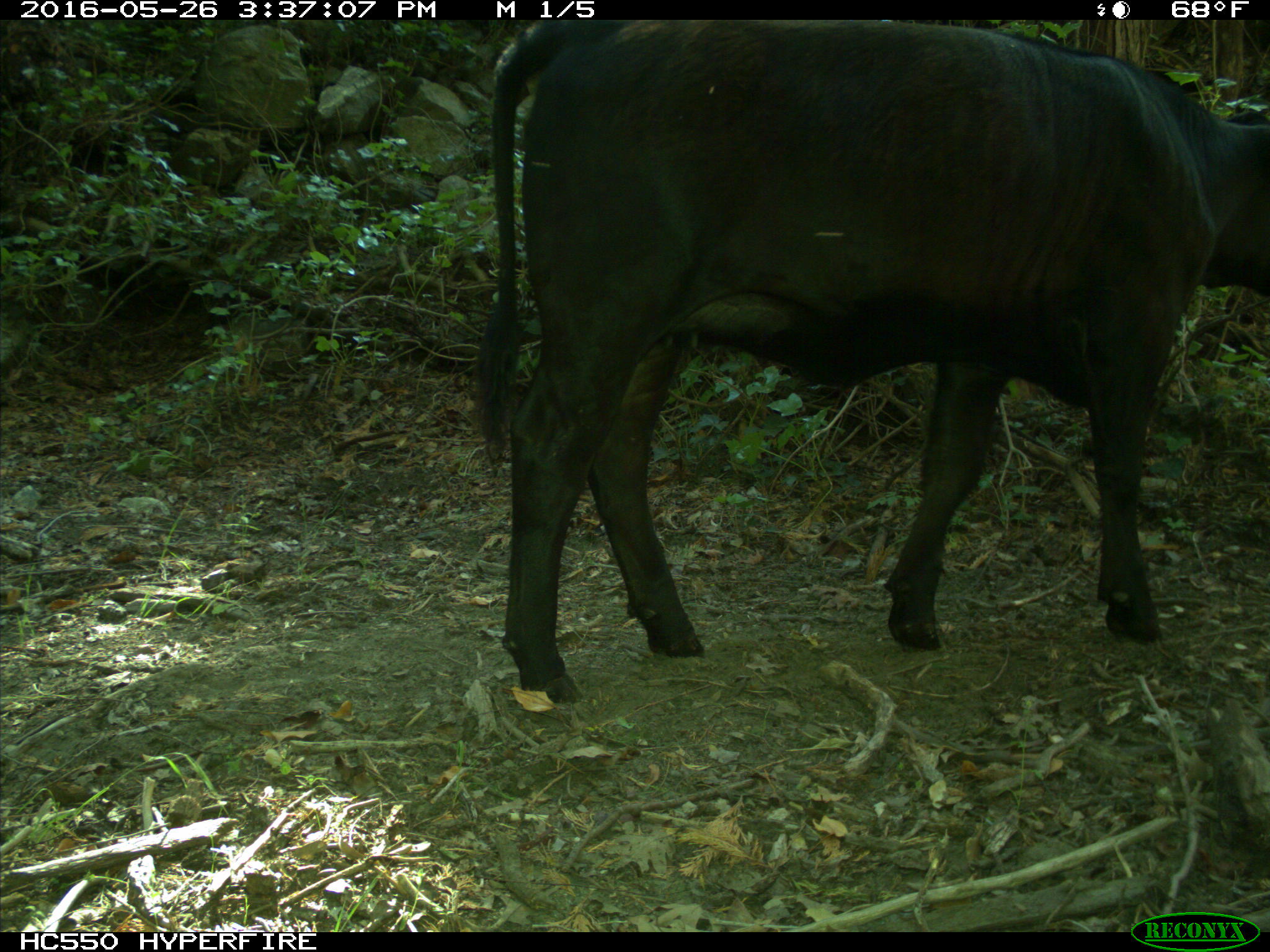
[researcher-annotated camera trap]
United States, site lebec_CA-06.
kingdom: Animalia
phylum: Chordata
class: Mammalia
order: Artiodactyla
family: Bovidae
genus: Bos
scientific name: Bos taurus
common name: domestic cow